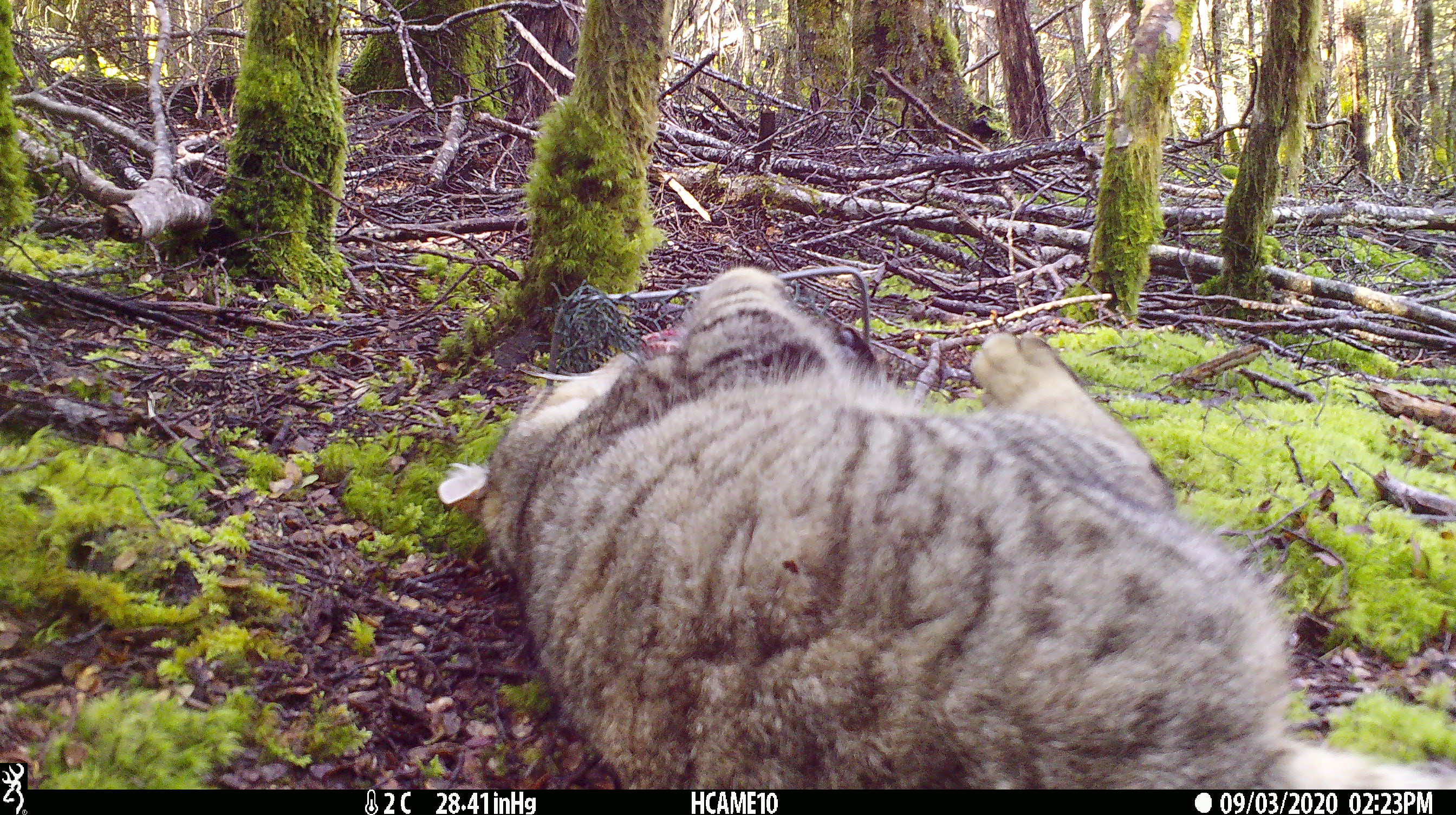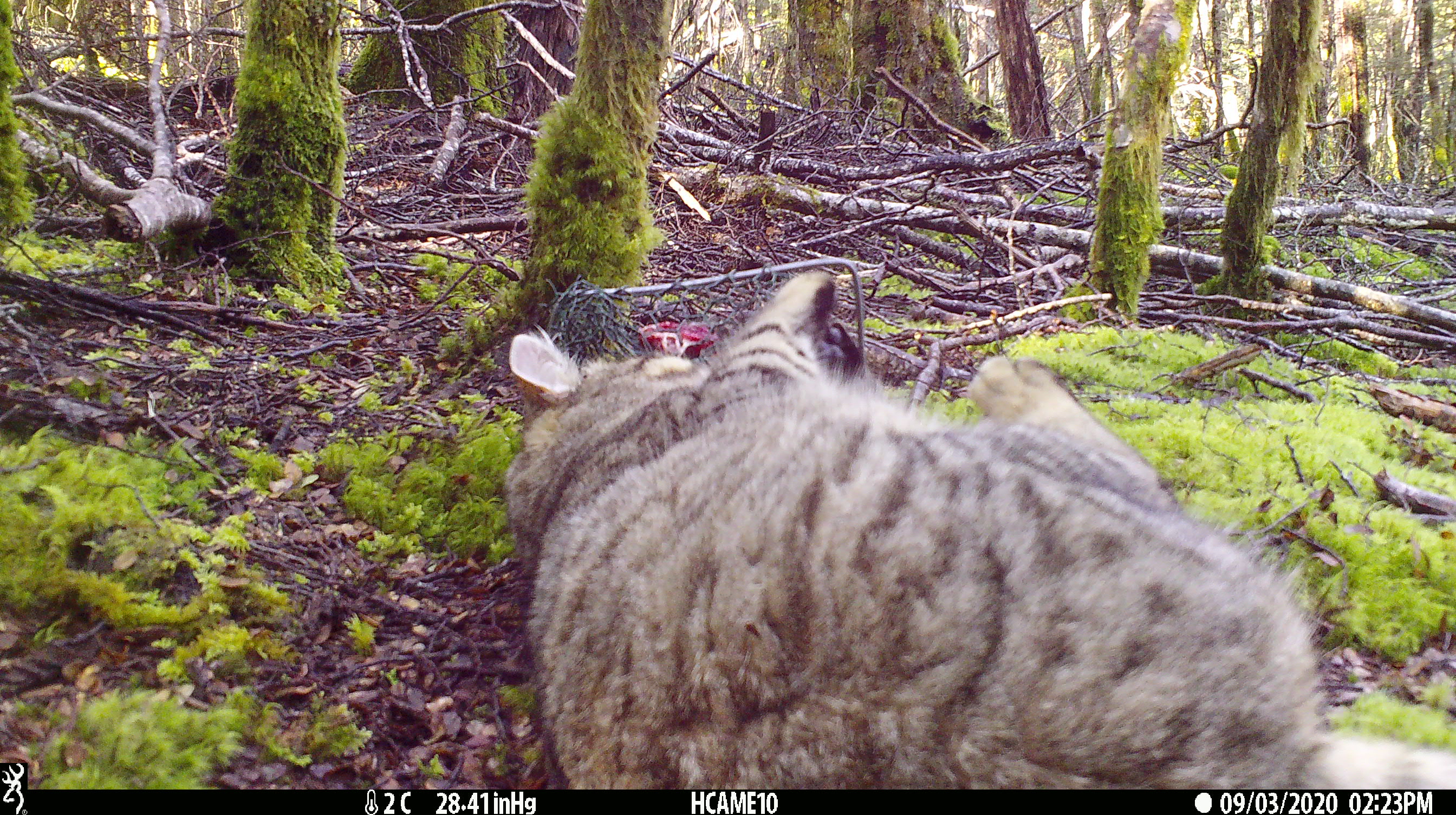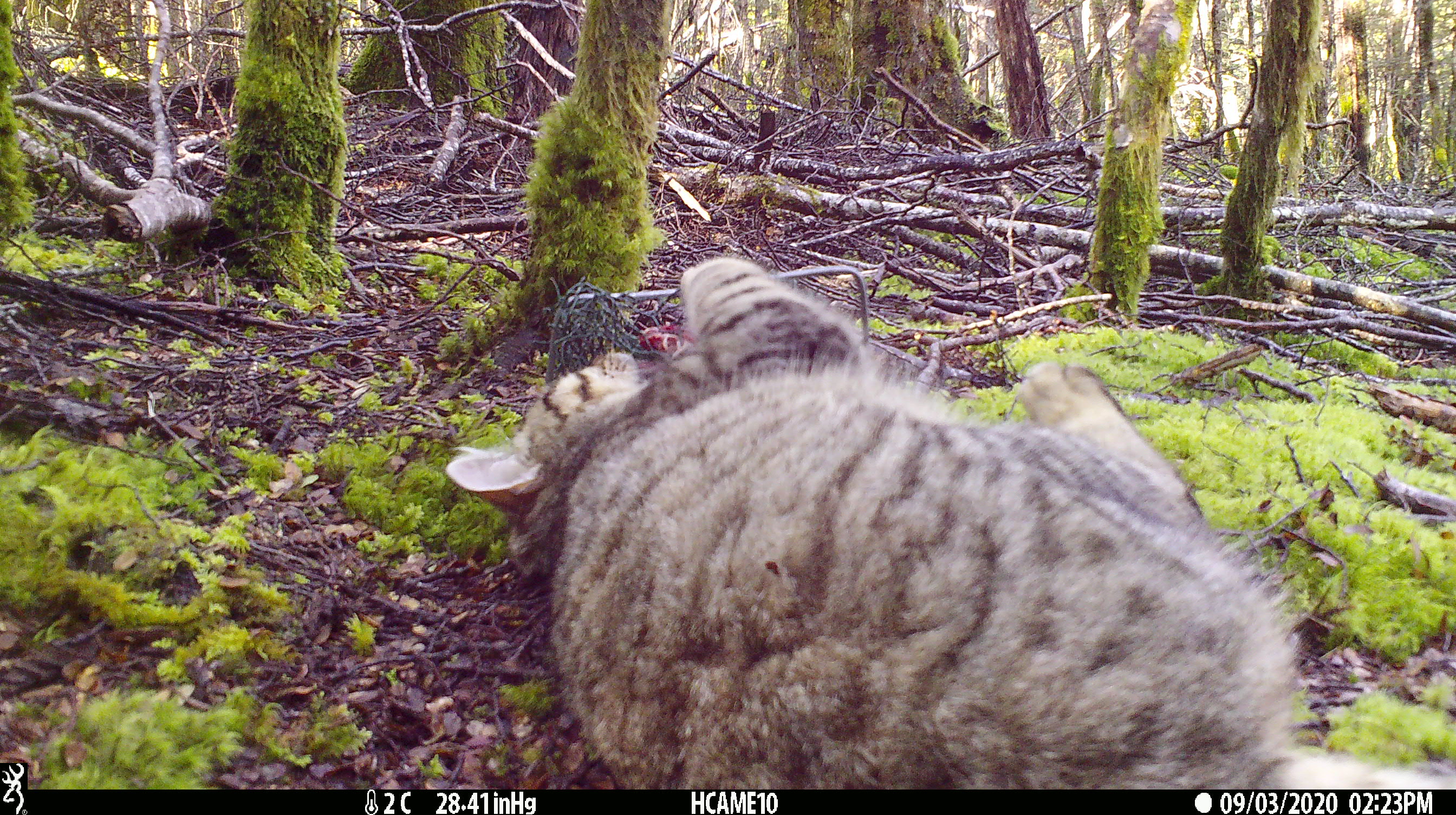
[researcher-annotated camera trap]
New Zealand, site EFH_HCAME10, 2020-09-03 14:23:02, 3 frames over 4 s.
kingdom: Animalia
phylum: Chordata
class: Mammalia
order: Carnivora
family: Felidae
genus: Felis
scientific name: Felis catus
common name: domestic cat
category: cat